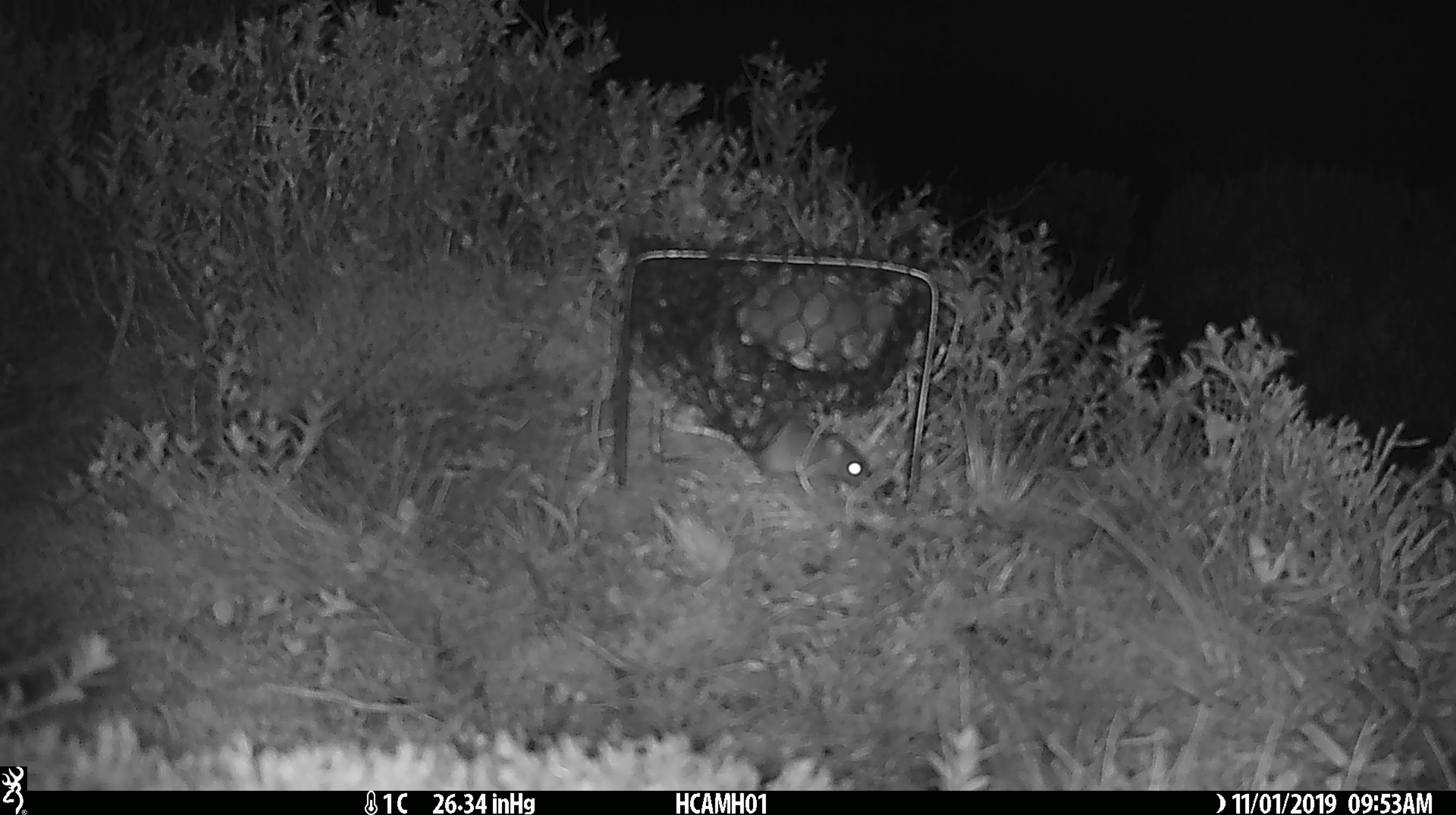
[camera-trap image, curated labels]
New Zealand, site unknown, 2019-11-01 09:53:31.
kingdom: Animalia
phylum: Chordata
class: Mammalia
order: Rodentia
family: Muridae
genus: Mus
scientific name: Mus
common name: mouse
Mouse (Mus).